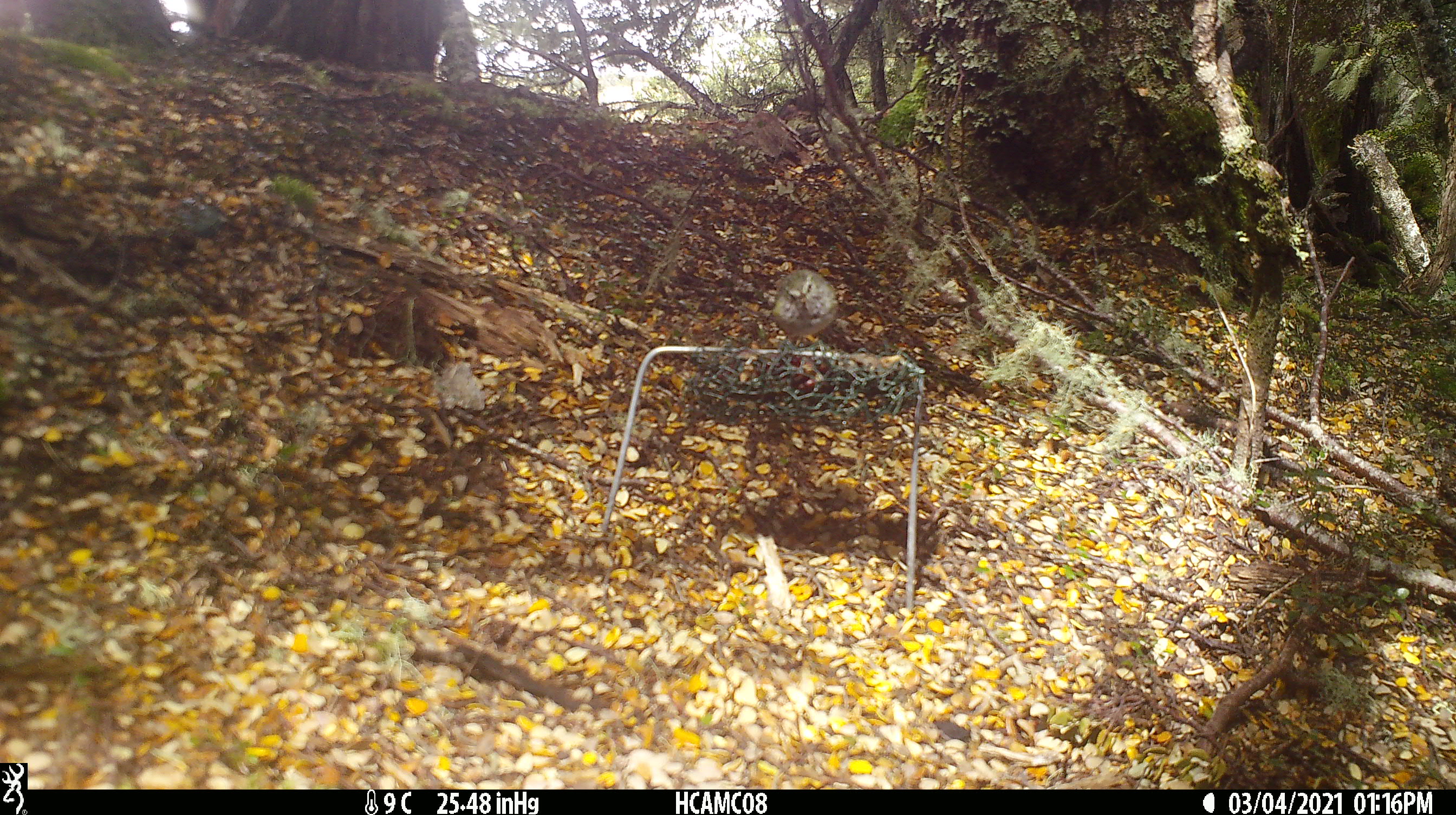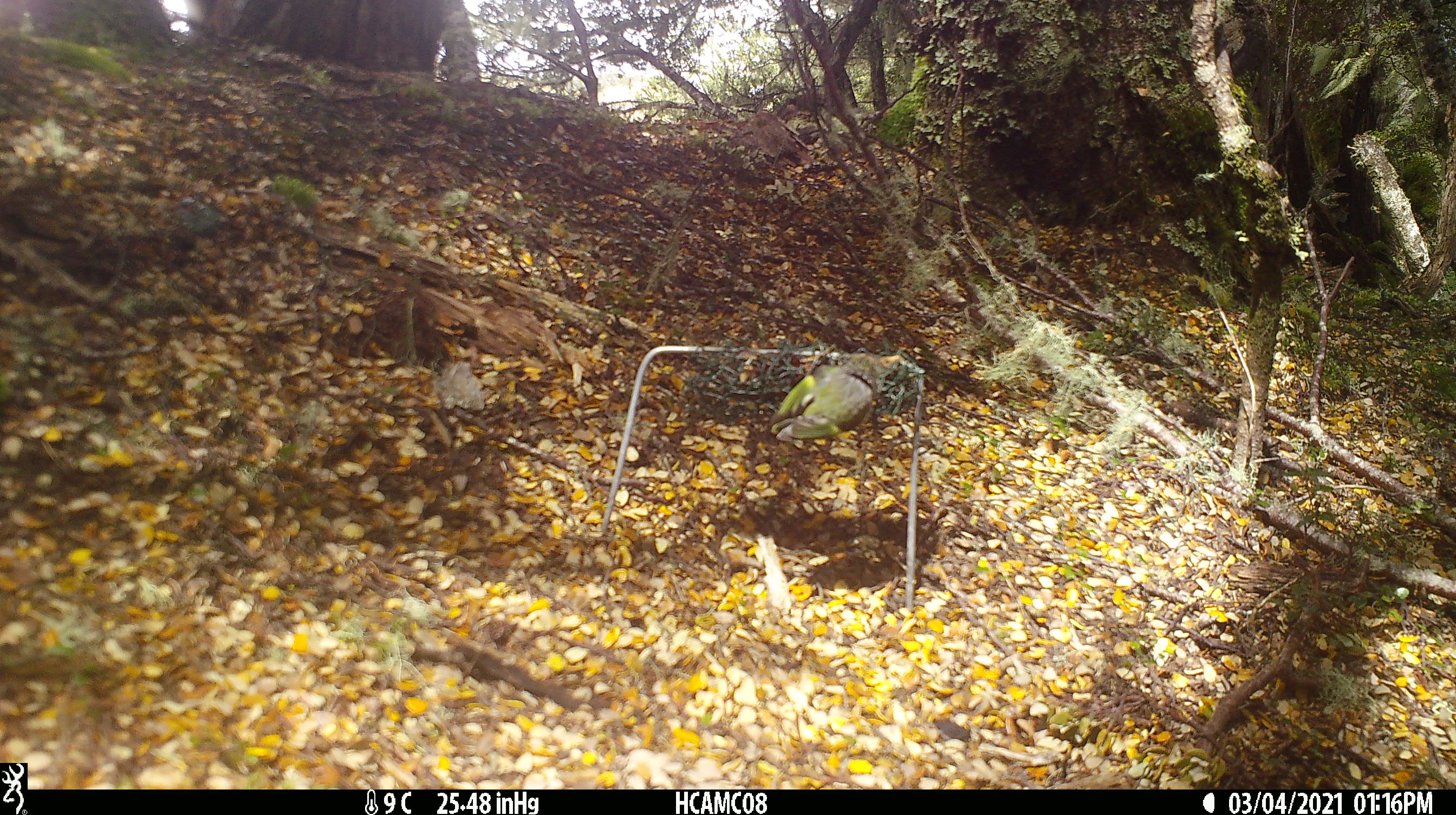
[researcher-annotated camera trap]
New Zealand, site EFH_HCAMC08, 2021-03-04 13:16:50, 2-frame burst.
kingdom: Animalia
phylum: Chordata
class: Aves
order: Passeriformes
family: Acanthisittidae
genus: Acanthisitta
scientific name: Acanthisitta chloris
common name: rifleman